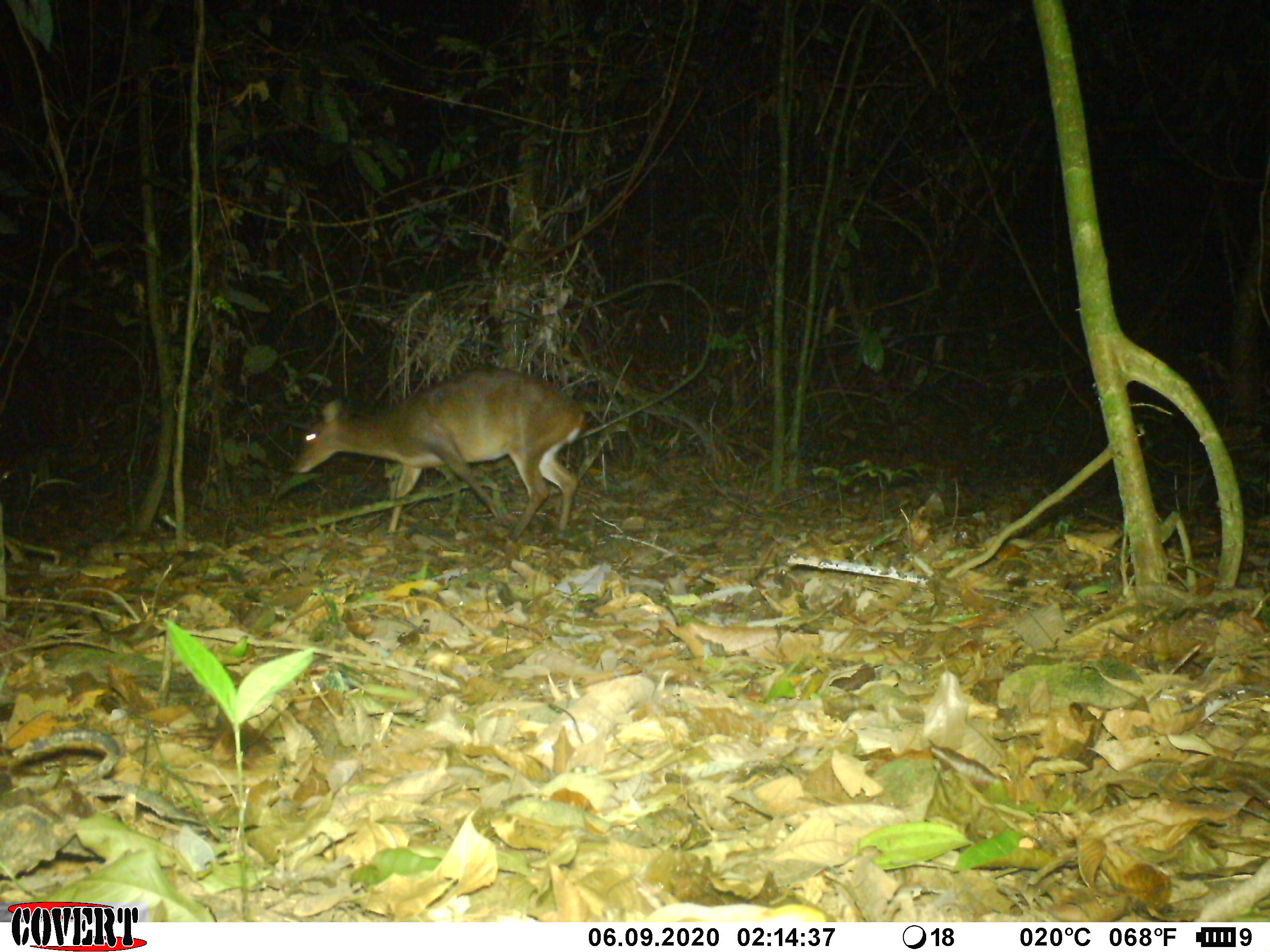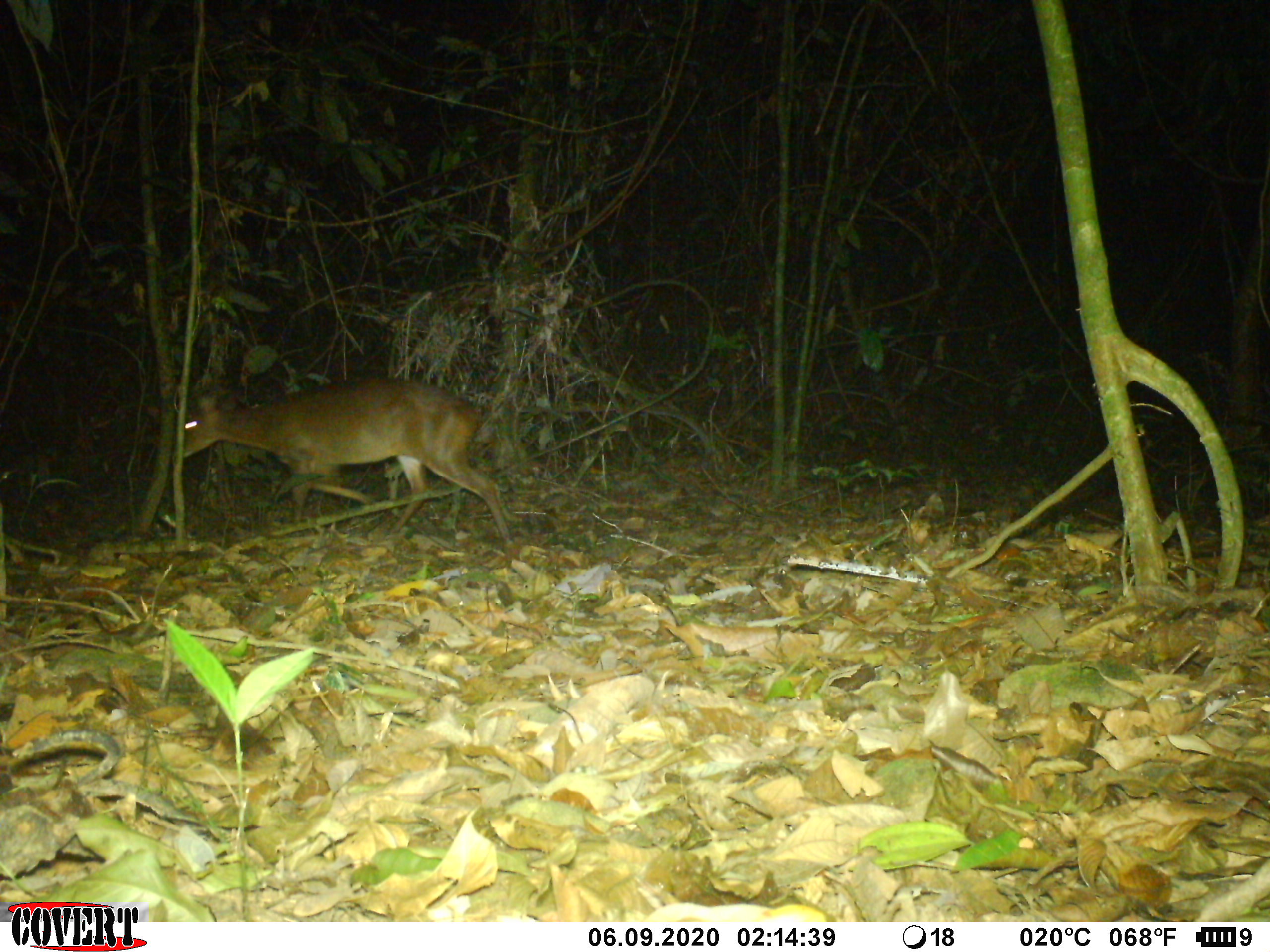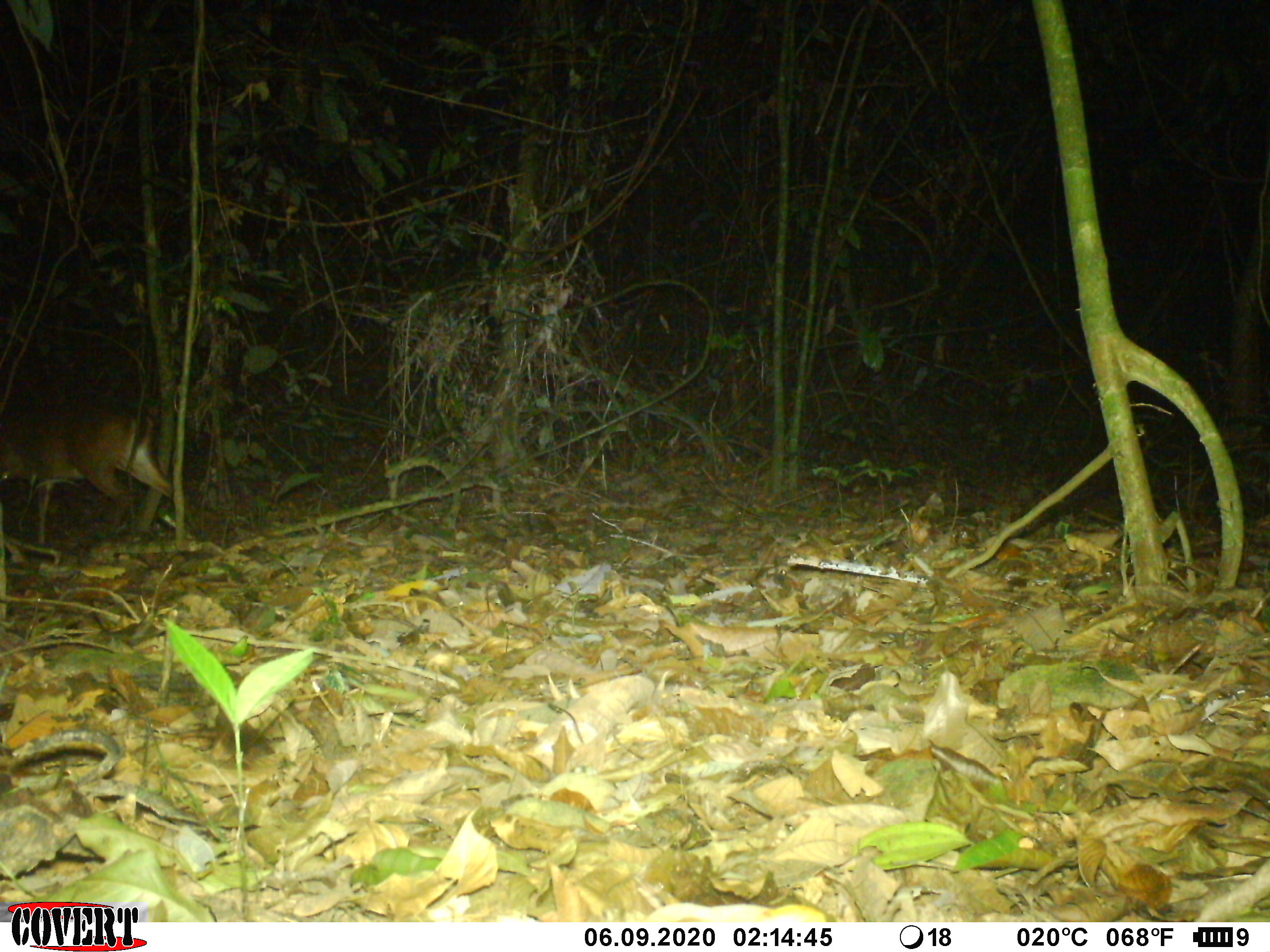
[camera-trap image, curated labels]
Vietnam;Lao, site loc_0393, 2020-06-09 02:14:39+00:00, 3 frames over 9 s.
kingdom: Animalia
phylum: Chordata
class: Mammalia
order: Artiodactyla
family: Cervidae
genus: Muntiacus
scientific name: Muntiacus vuquangensis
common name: large-antlered muntjac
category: large antlered muntjac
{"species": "large antlered muntjac (large-antlered muntjac) (Muntiacus vuquangensis)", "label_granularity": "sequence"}